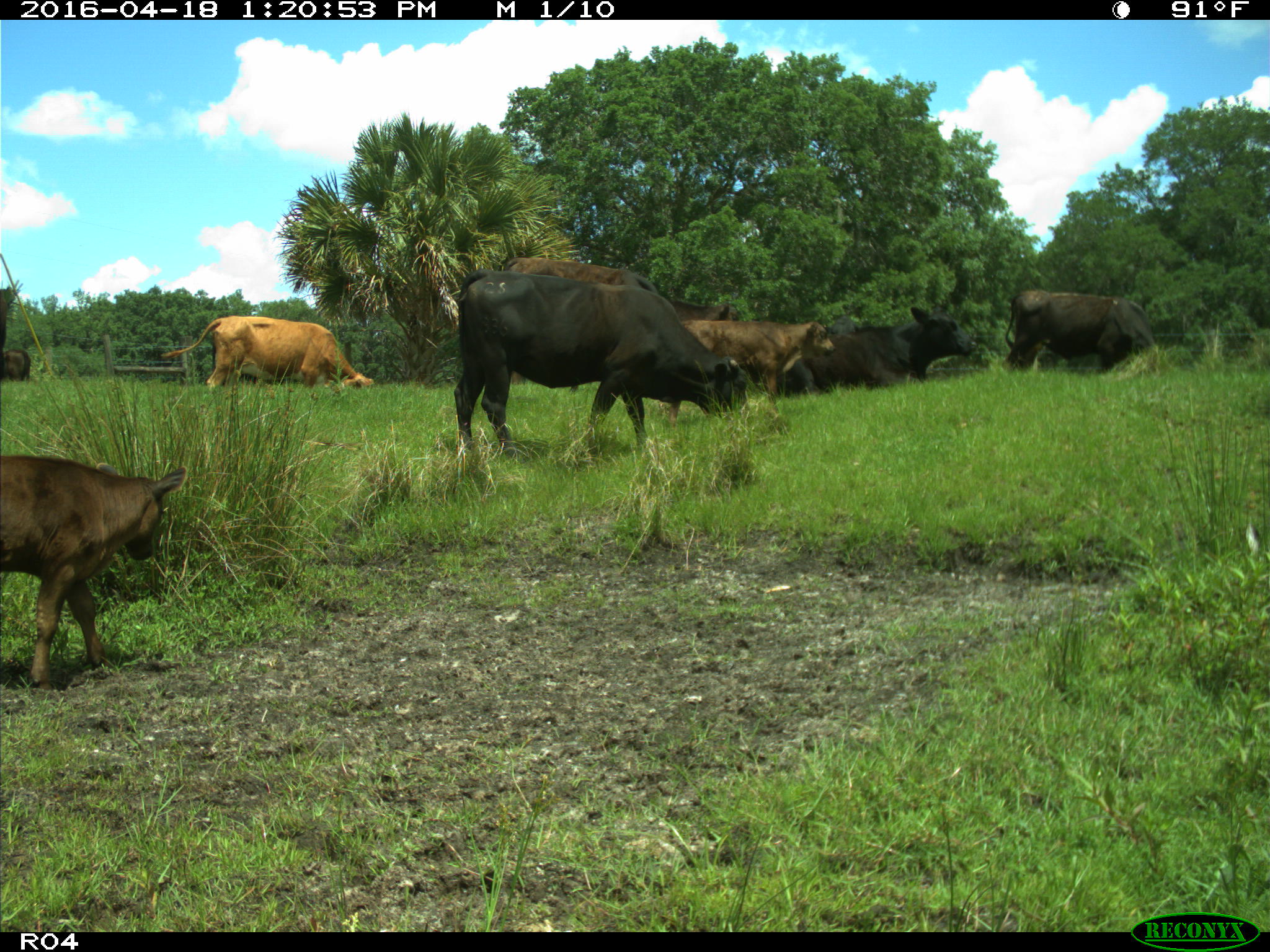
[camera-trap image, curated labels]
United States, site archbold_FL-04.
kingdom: Animalia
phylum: Chordata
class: Mammalia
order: Artiodactyla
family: Bovidae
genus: Bos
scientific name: Bos taurus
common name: domestic cow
Bos taurus (domestic cow).